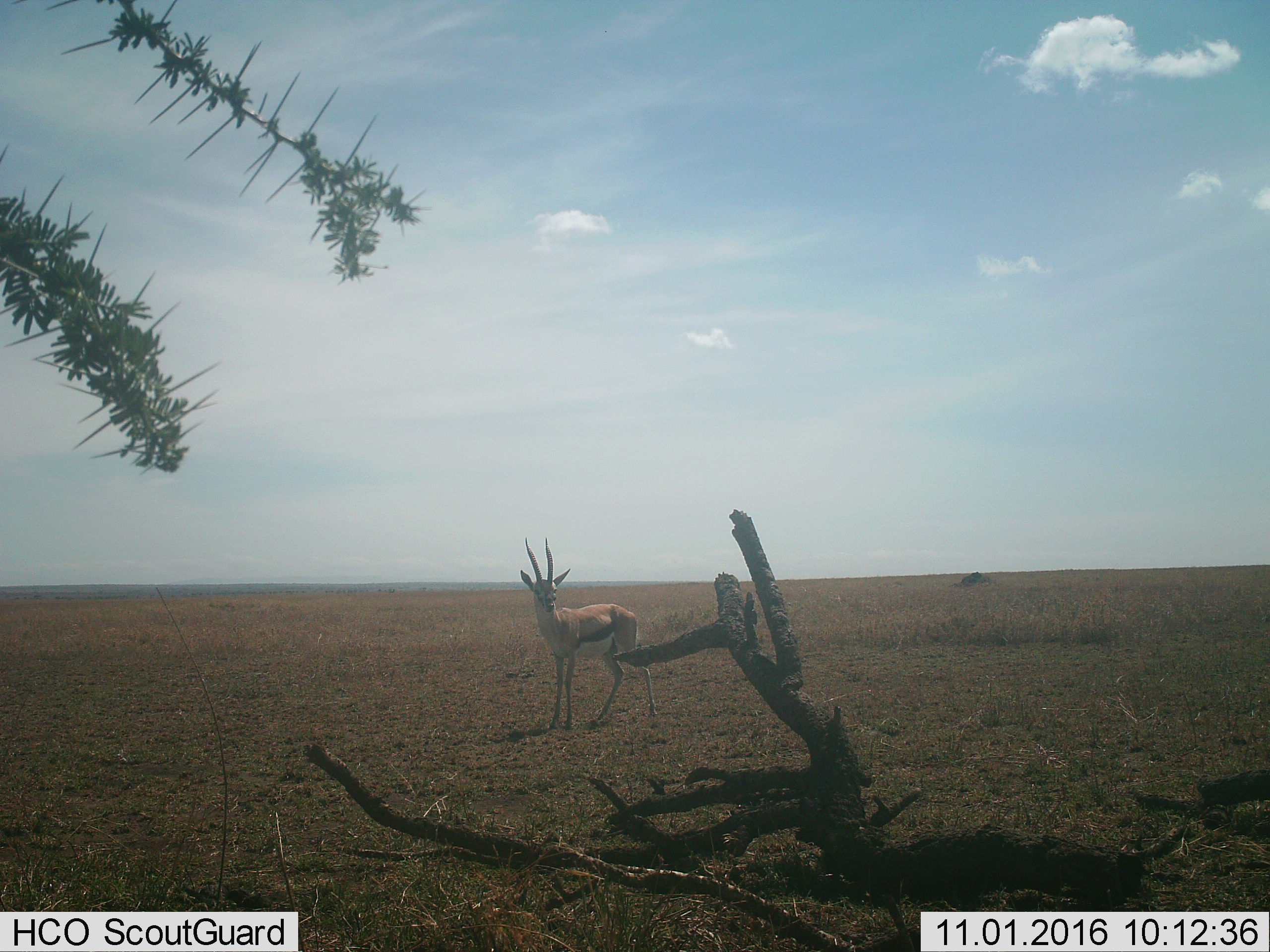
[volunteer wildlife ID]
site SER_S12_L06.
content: unidentified animal